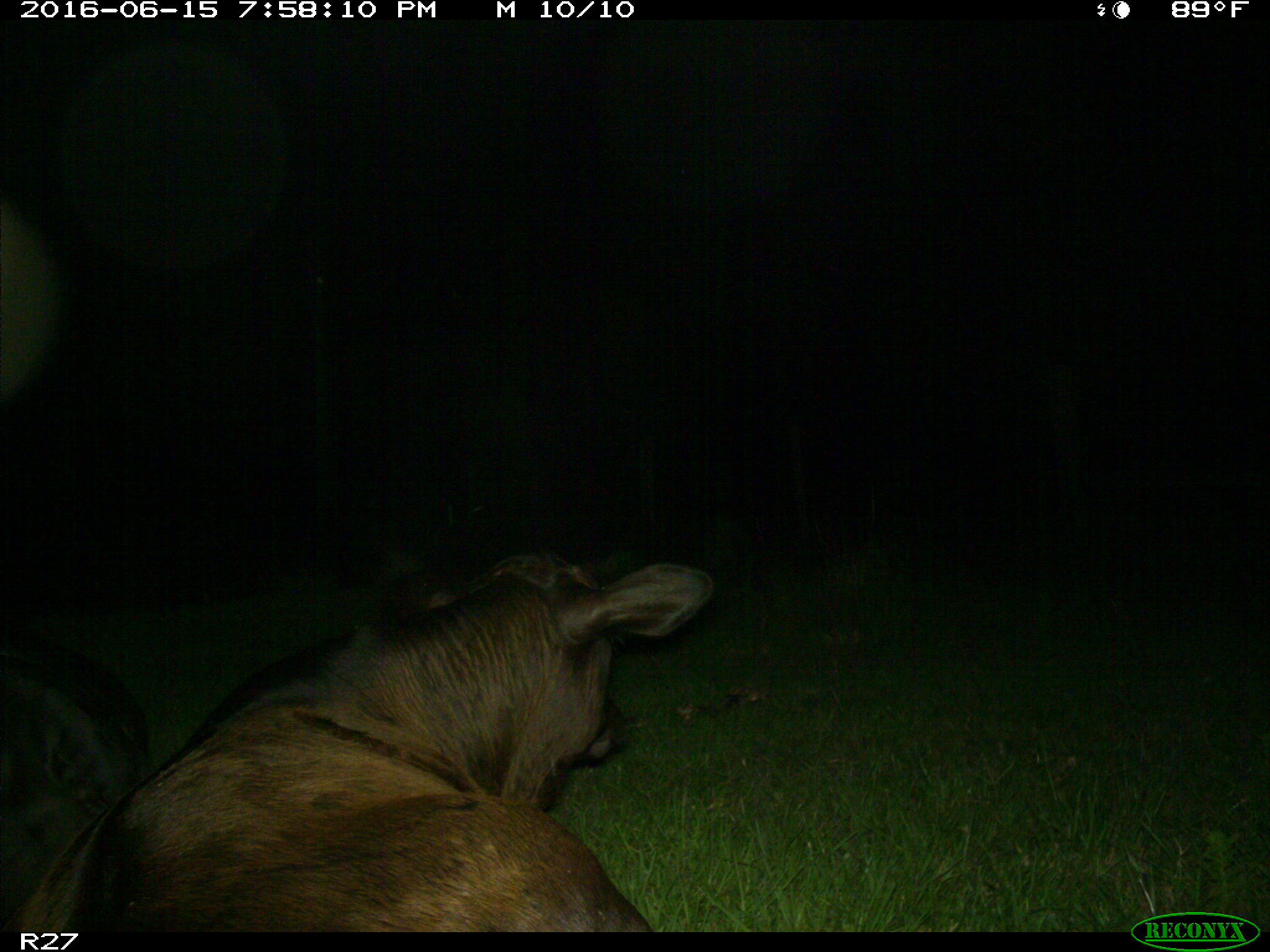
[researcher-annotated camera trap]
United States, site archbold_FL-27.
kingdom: Animalia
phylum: Chordata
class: Mammalia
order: Artiodactyla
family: Bovidae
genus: Bos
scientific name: Bos taurus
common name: domestic cow